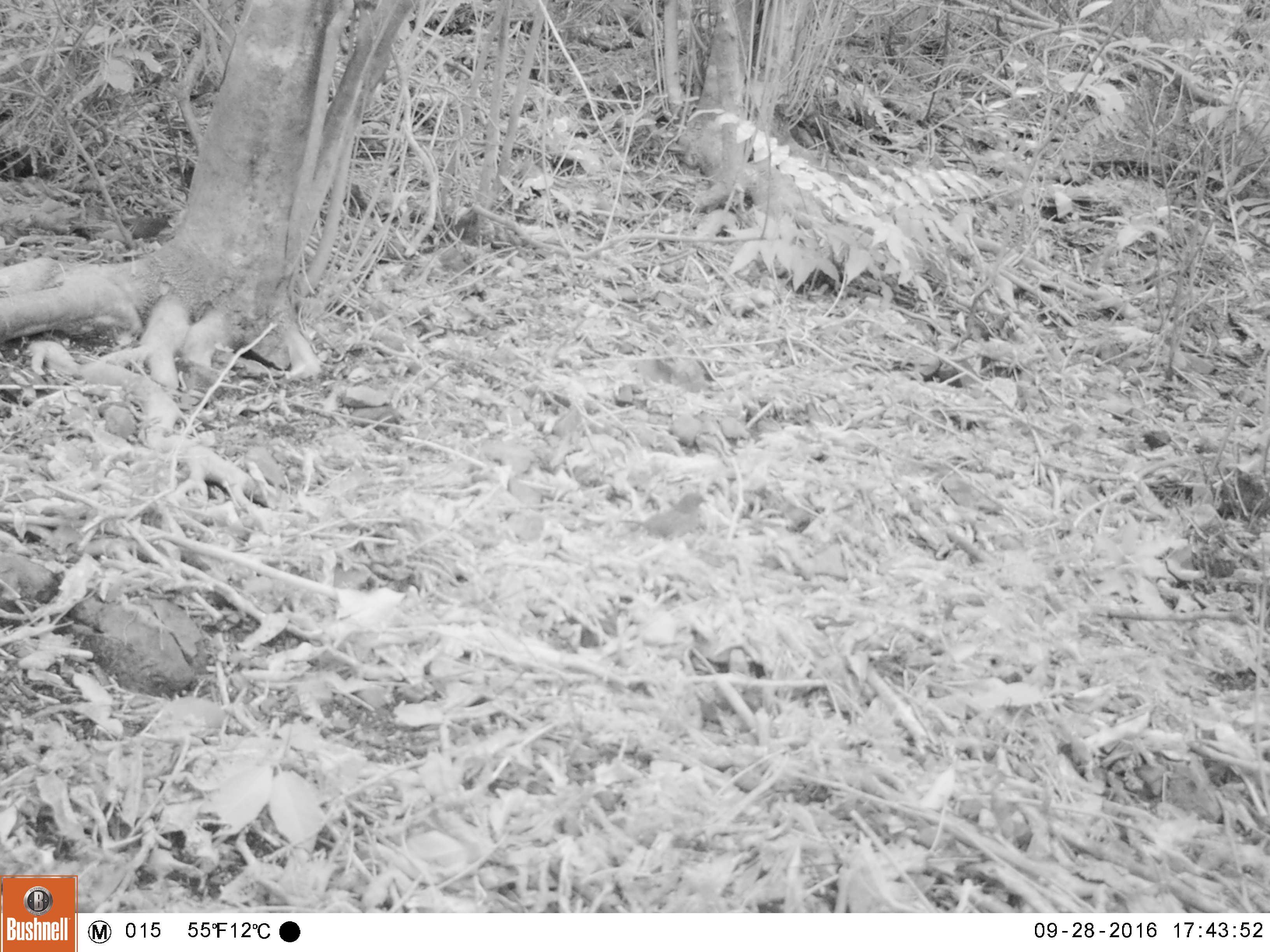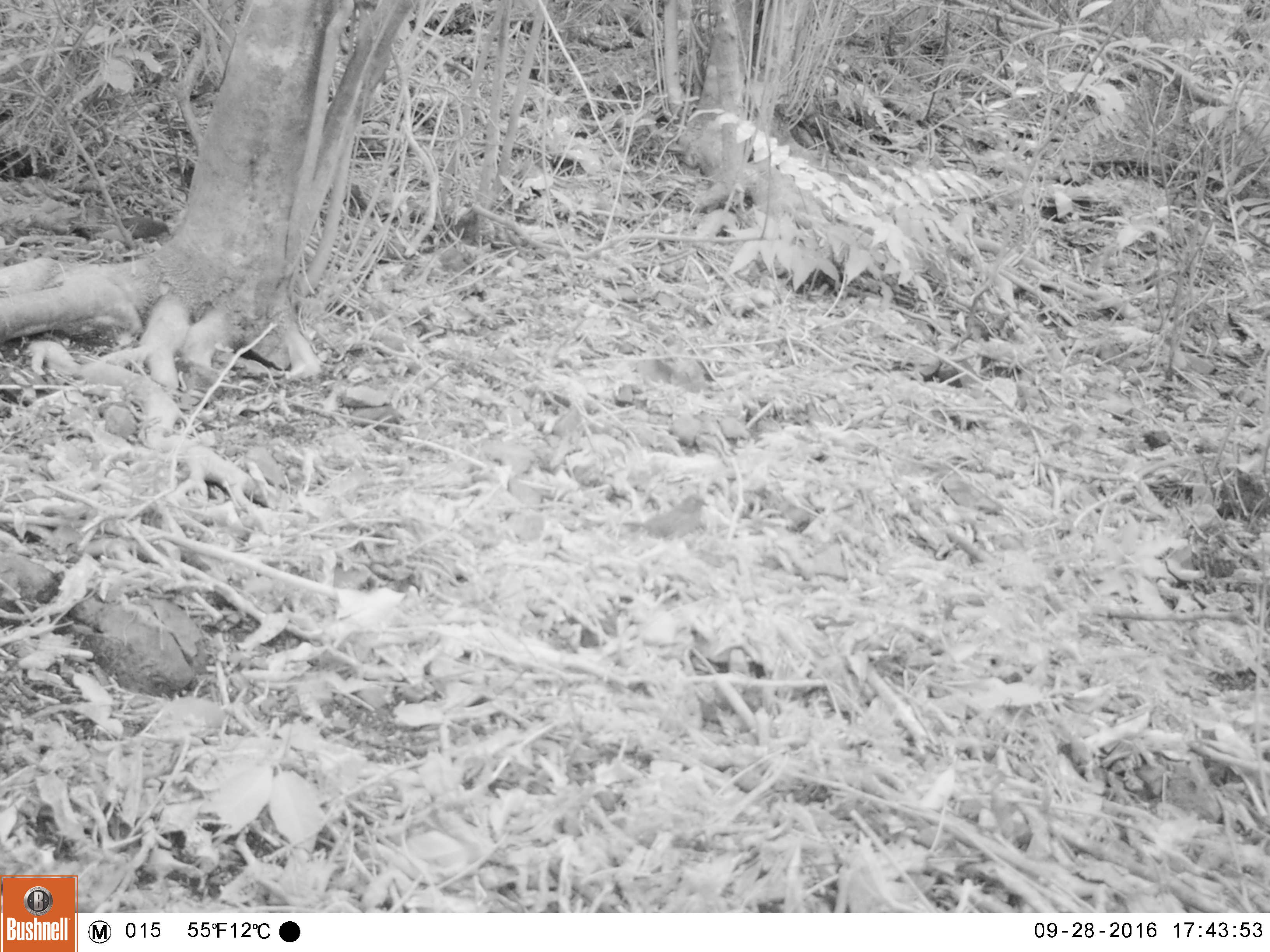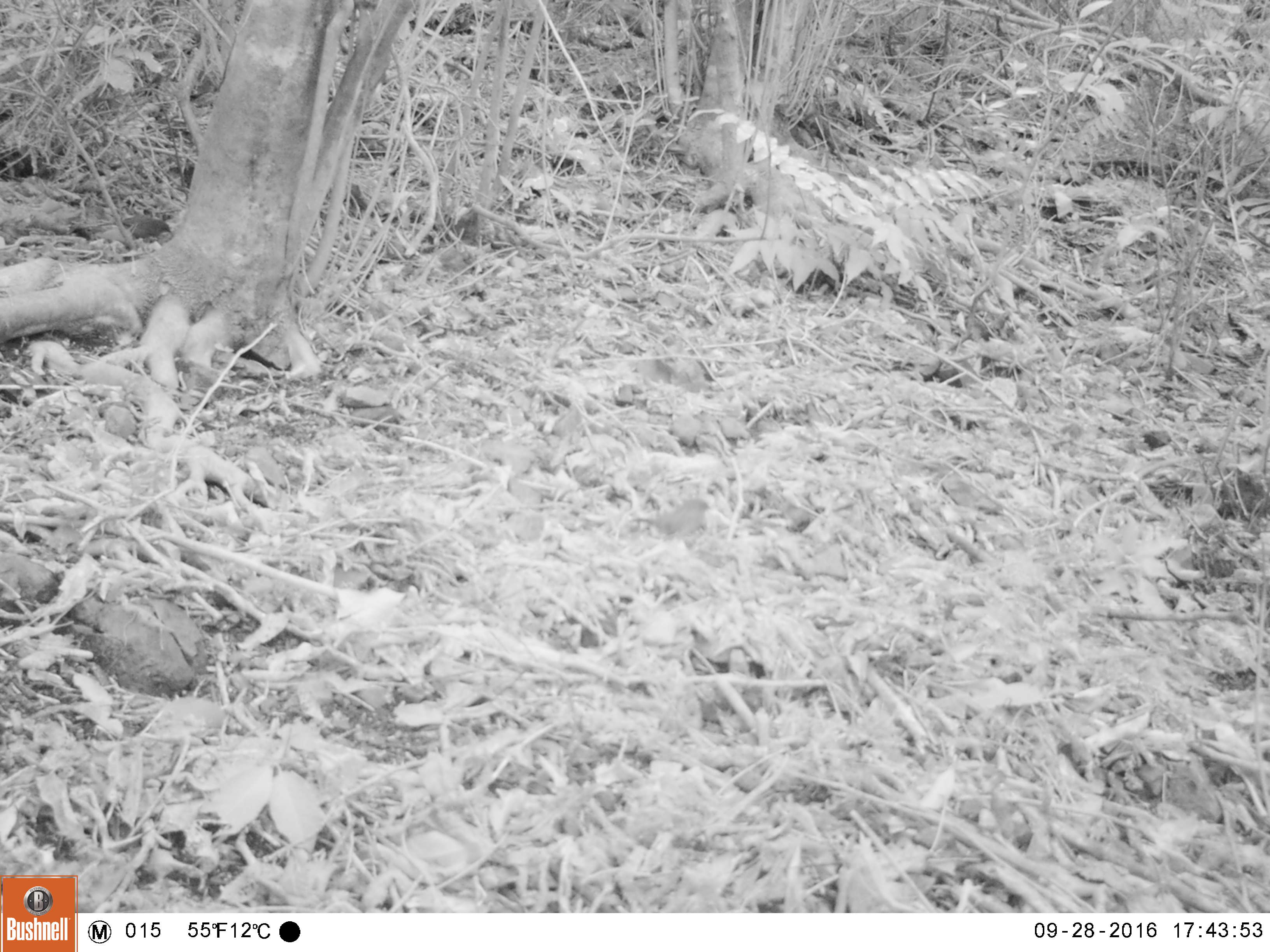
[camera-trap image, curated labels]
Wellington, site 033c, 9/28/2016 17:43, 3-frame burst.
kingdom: Animalia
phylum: Chordata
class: Aves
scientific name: Aves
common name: bird